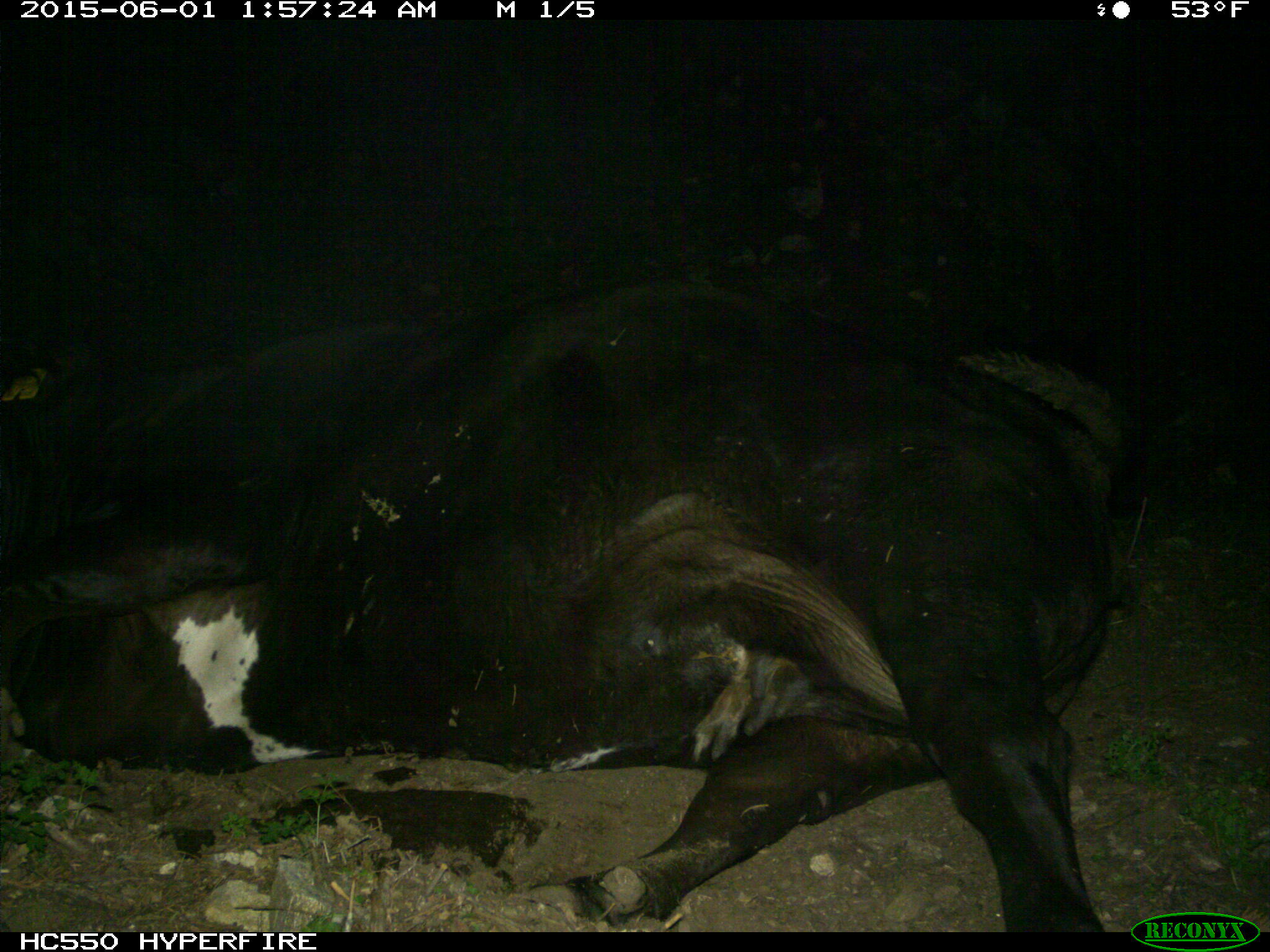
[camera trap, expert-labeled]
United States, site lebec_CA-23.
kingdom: Animalia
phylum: Chordata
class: Mammalia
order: Artiodactyla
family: Bovidae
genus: Bos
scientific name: Bos taurus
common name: domestic cow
Bos taurus (domestic cow).